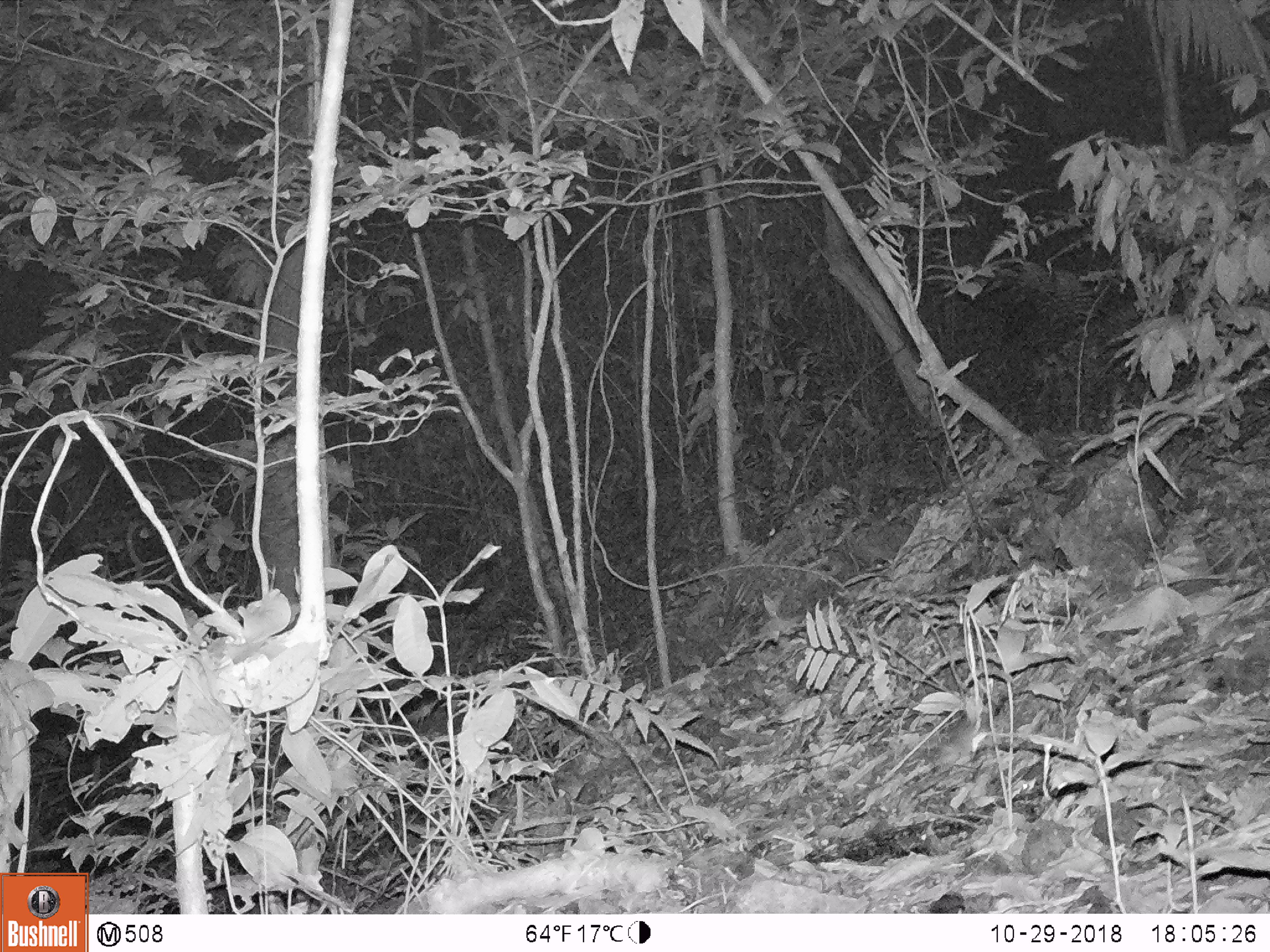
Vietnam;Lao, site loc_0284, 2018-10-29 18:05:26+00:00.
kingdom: Animalia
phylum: Chordata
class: Mammalia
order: Rodentia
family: Muridae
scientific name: Muridae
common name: old-world mice and rats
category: unidentified murid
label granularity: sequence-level